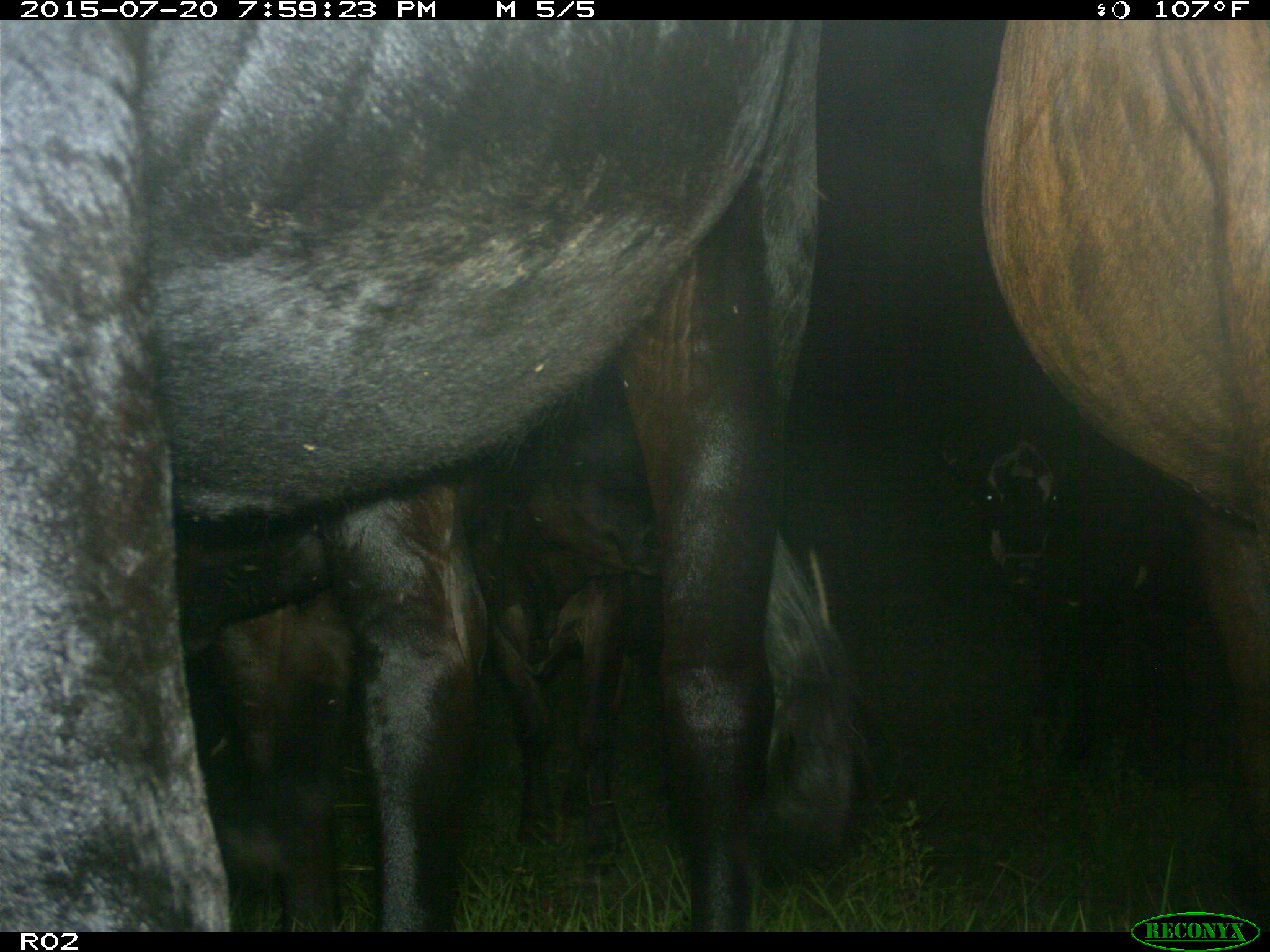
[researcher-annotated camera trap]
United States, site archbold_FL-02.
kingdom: Animalia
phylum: Chordata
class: Mammalia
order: Artiodactyla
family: Bovidae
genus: Bos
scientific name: Bos taurus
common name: domestic cow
Bos taurus (domestic cow).